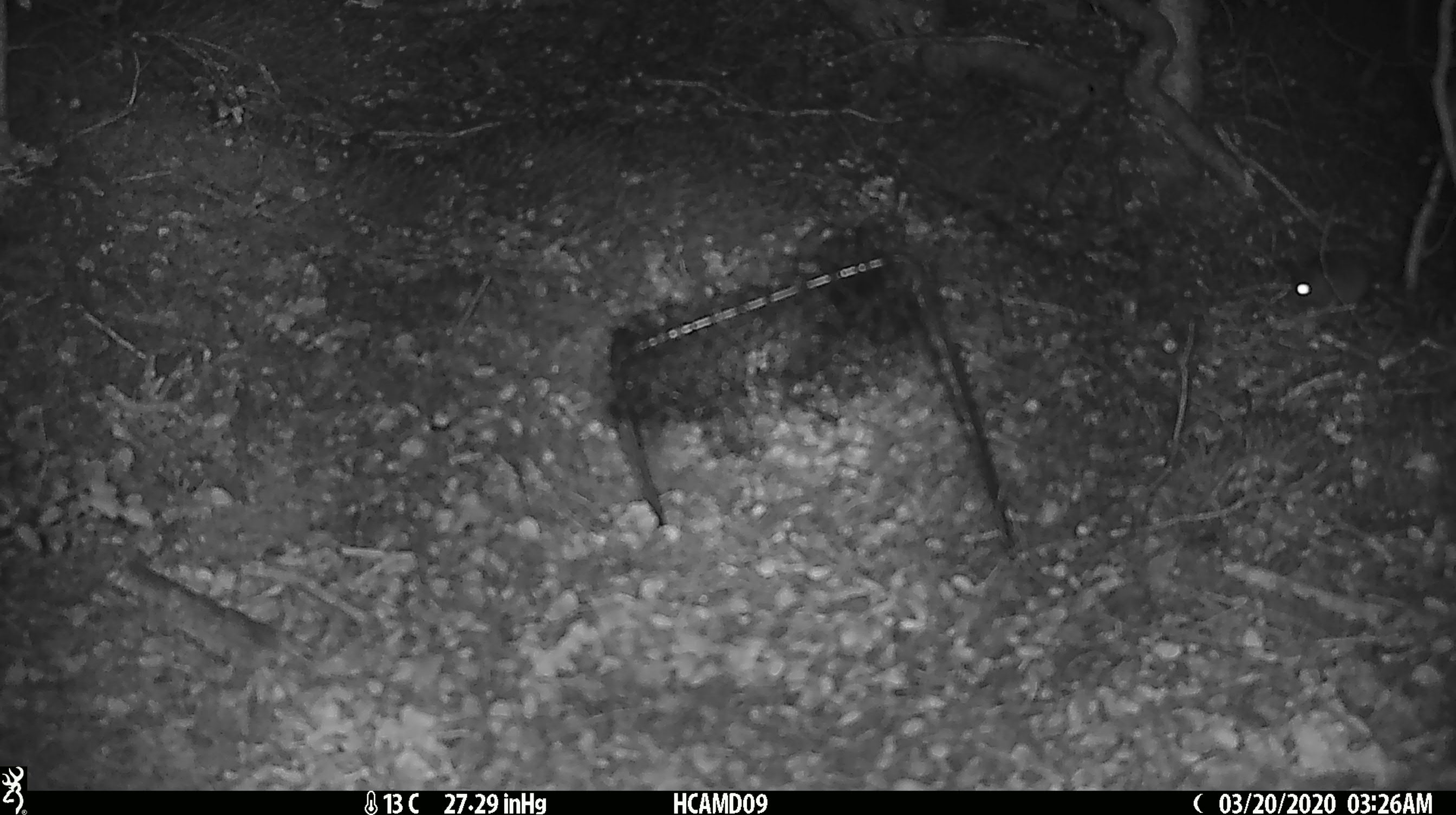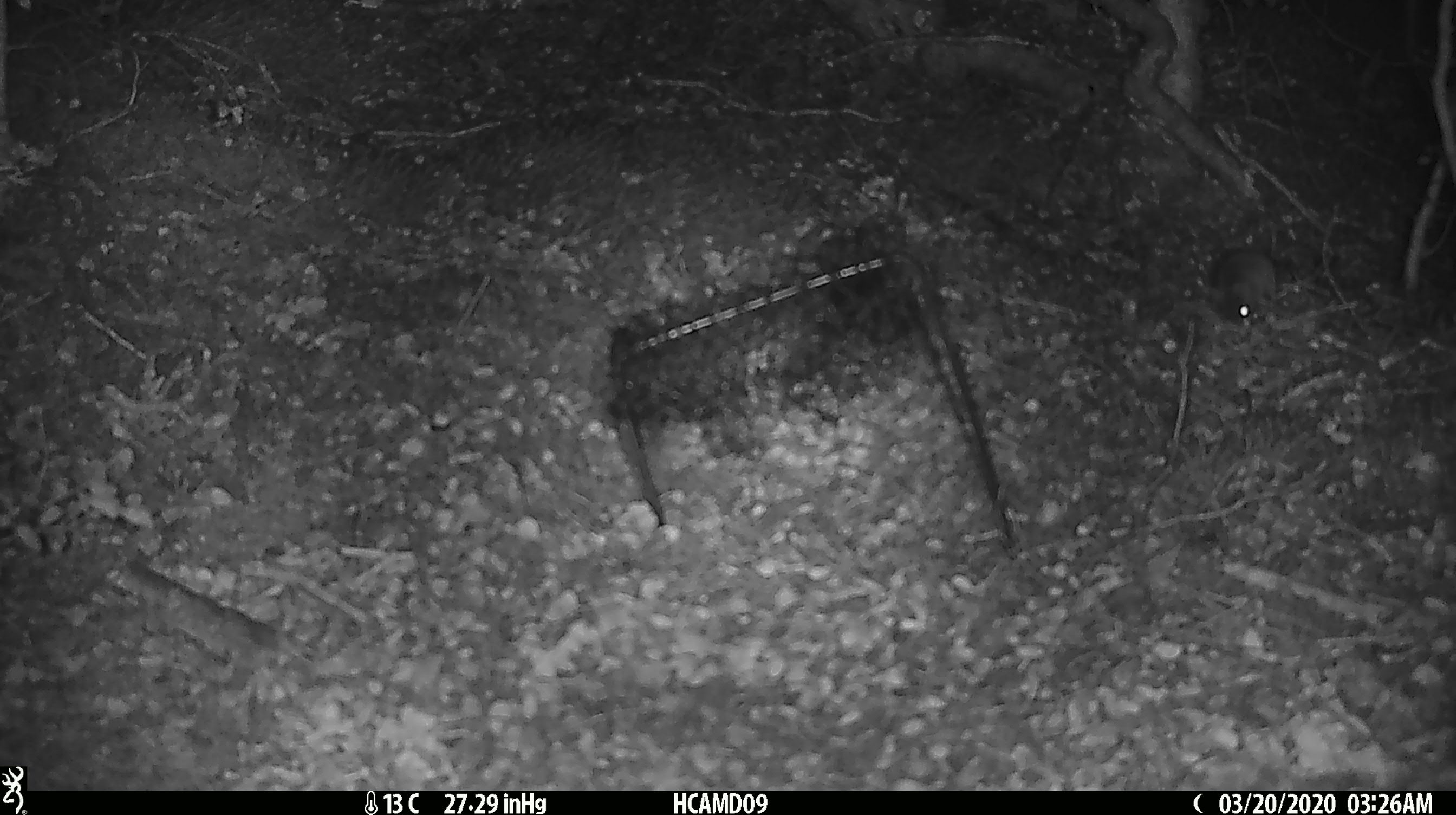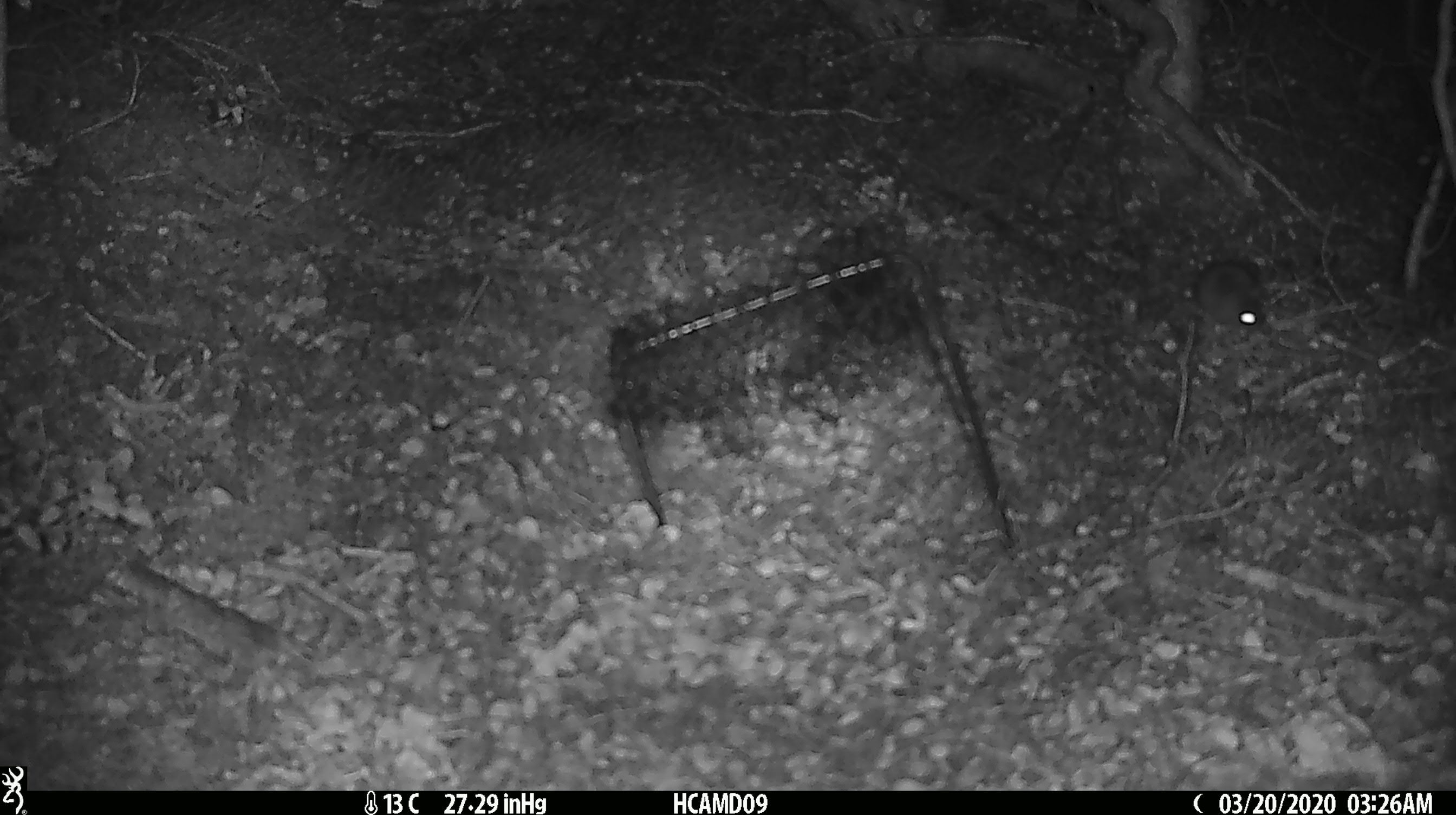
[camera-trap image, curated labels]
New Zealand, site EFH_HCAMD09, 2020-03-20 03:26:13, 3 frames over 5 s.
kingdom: Animalia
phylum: Chordata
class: Mammalia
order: Rodentia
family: Muridae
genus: Mus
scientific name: Mus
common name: mouse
Mouse (Mus).